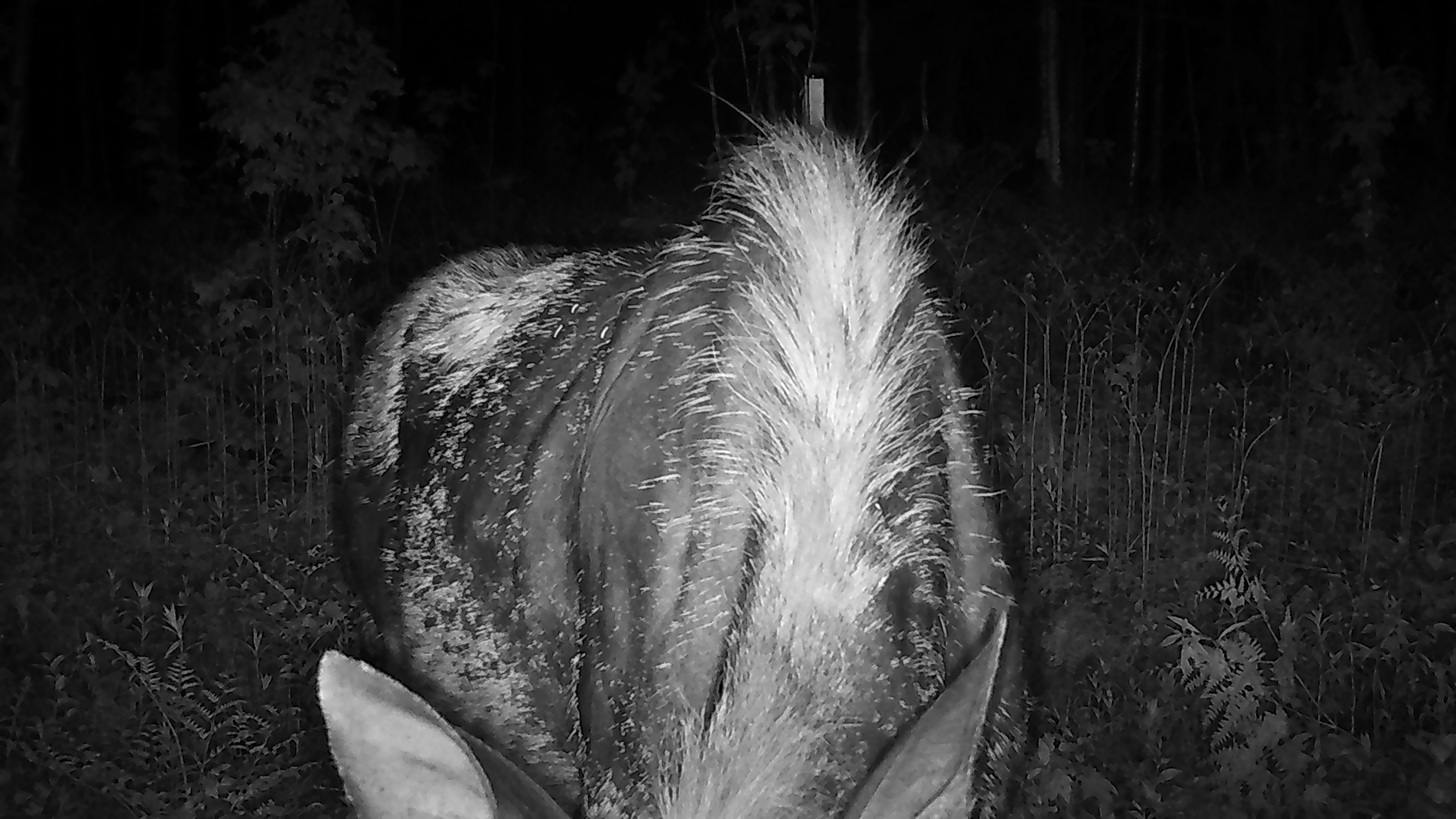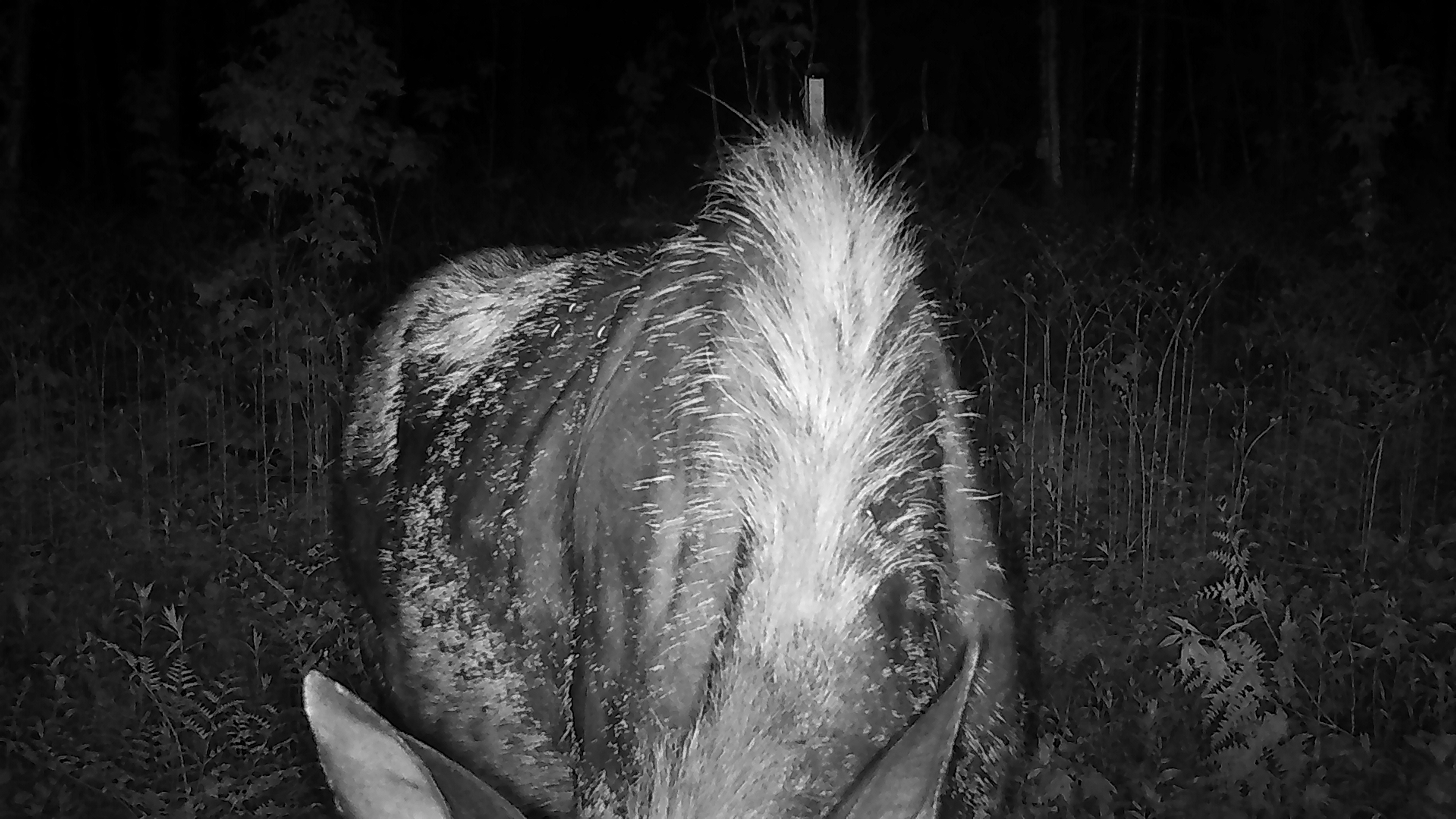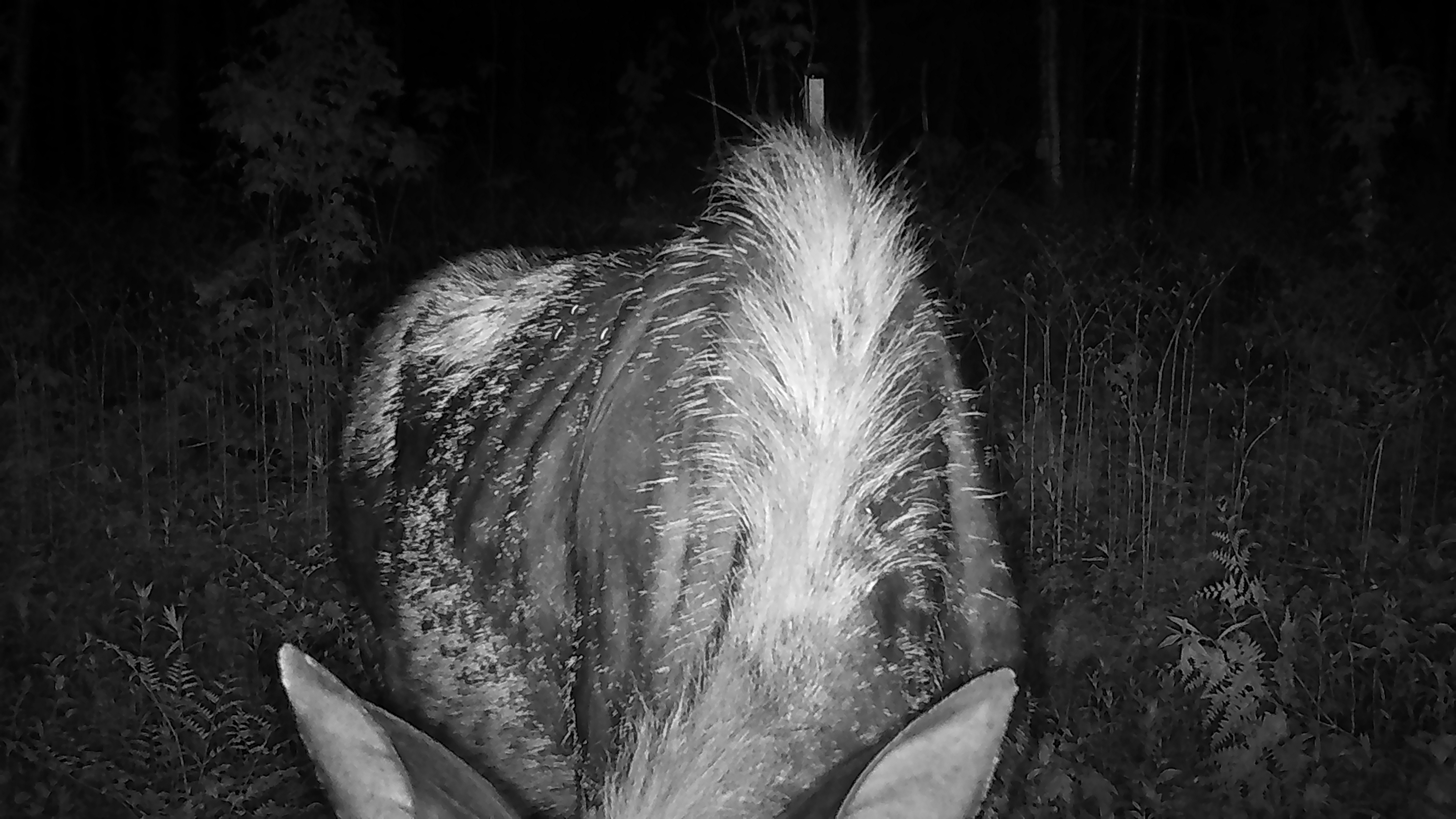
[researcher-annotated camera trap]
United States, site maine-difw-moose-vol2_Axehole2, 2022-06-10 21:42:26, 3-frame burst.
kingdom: Animalia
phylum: Chordata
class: Mammalia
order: Artiodactyla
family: Cervidae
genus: Alces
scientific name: Alces alces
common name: moose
Moose (Alces alces).